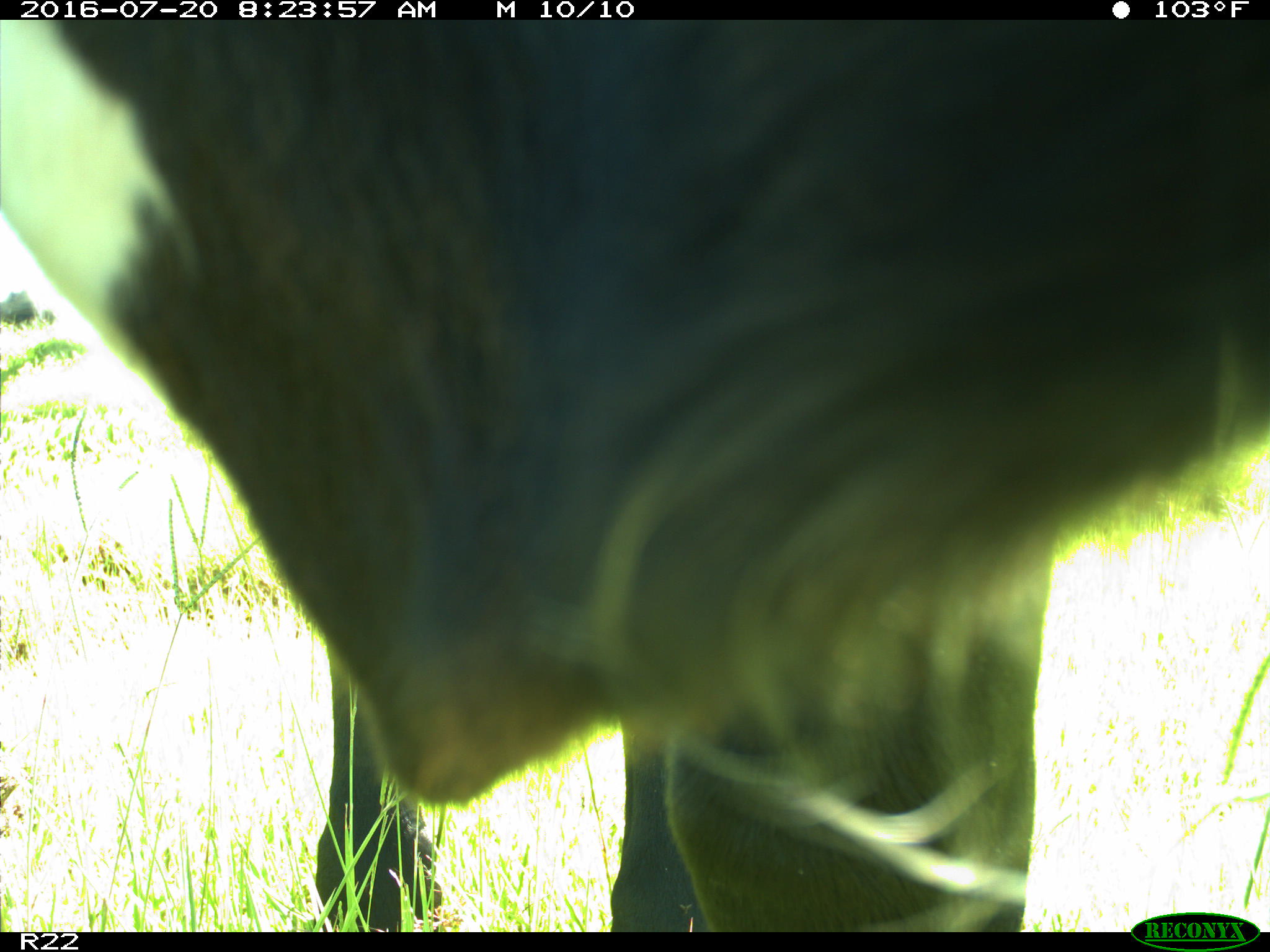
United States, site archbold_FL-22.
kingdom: Animalia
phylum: Chordata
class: Mammalia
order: Artiodactyla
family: Bovidae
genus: Bos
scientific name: Bos taurus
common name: domestic cow